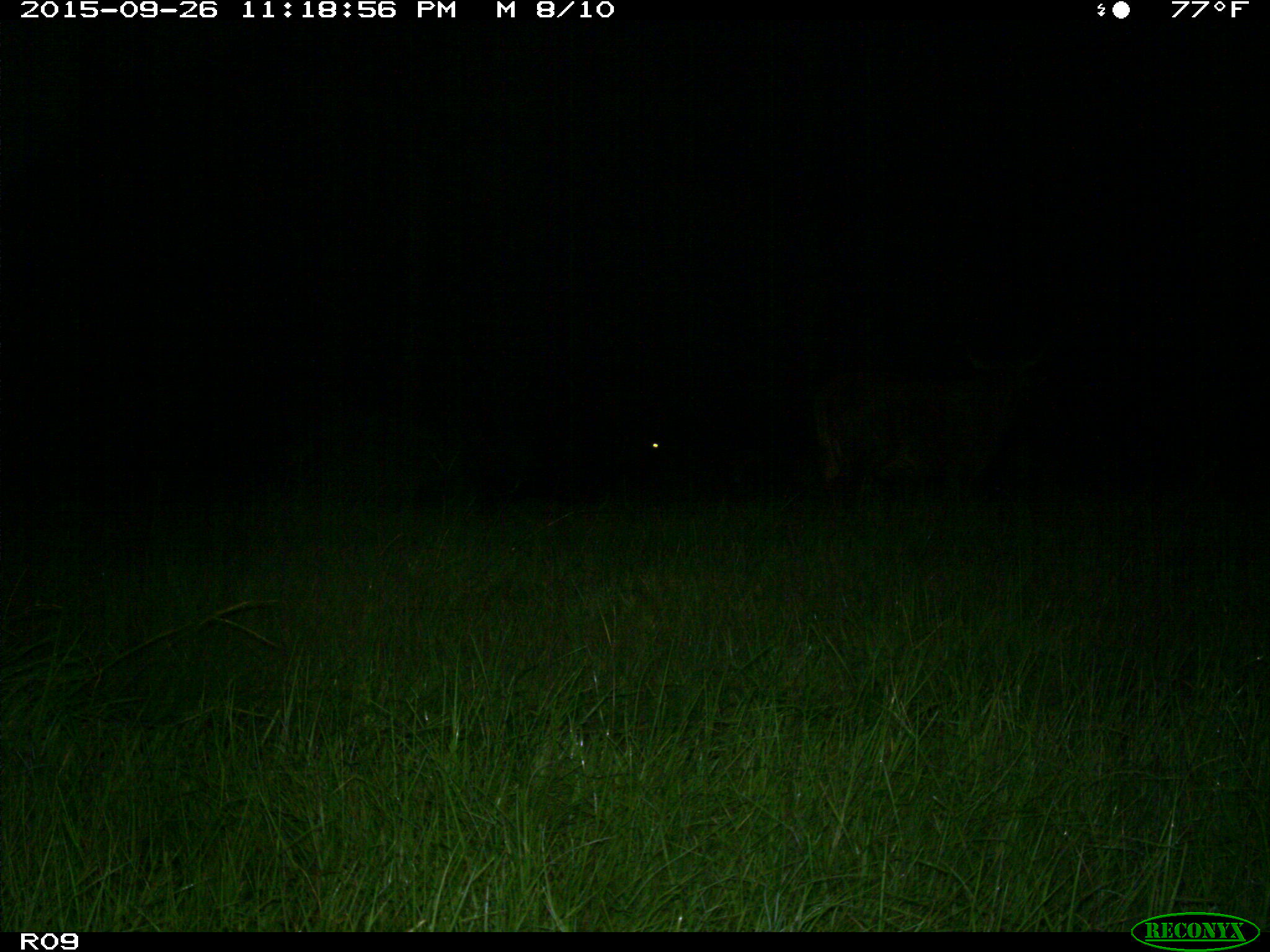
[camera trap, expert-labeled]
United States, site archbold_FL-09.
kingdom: Animalia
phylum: Chordata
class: Mammalia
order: Artiodactyla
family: Bovidae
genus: Bos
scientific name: Bos taurus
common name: domestic cow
Bos taurus (domestic cow).